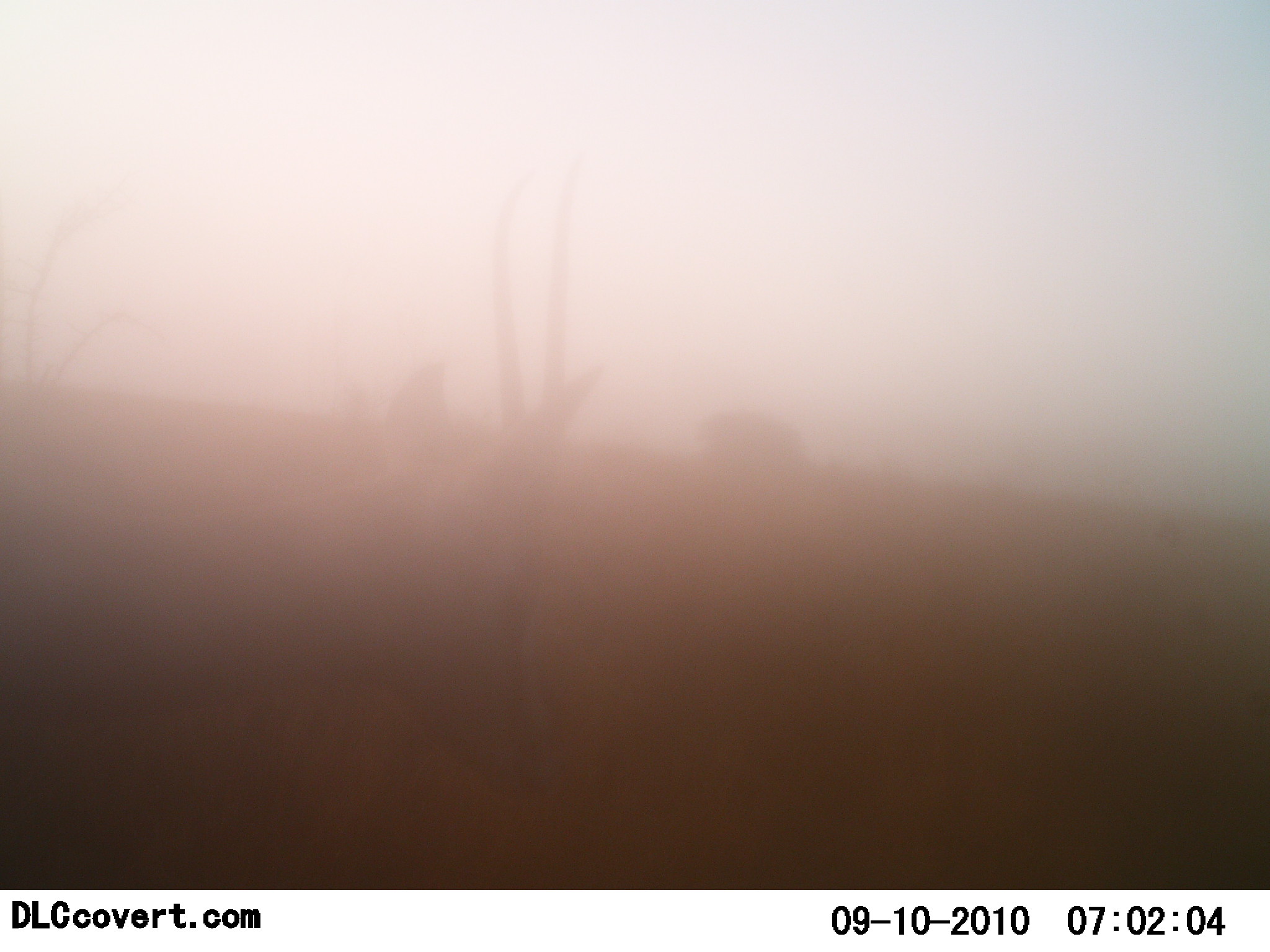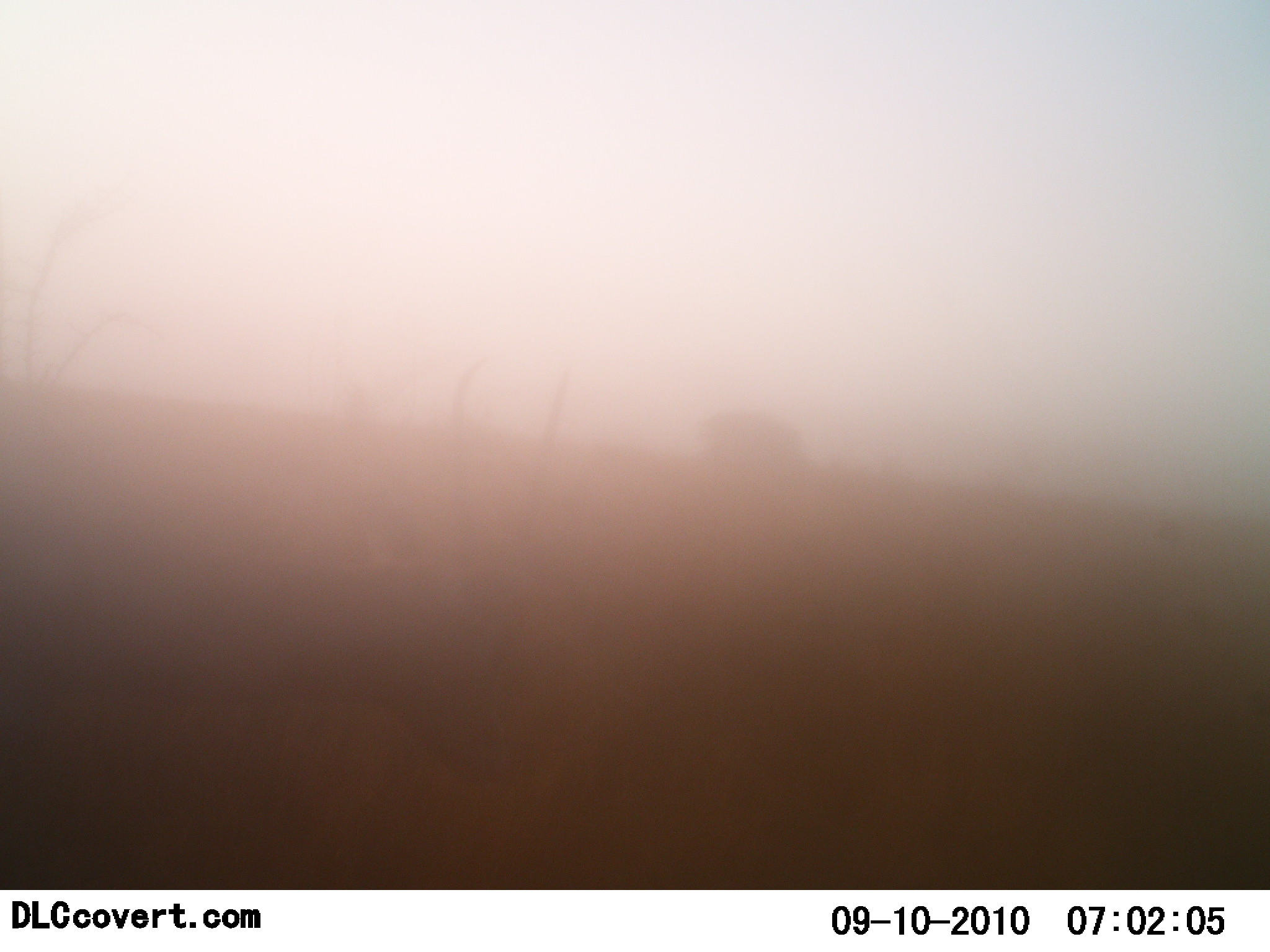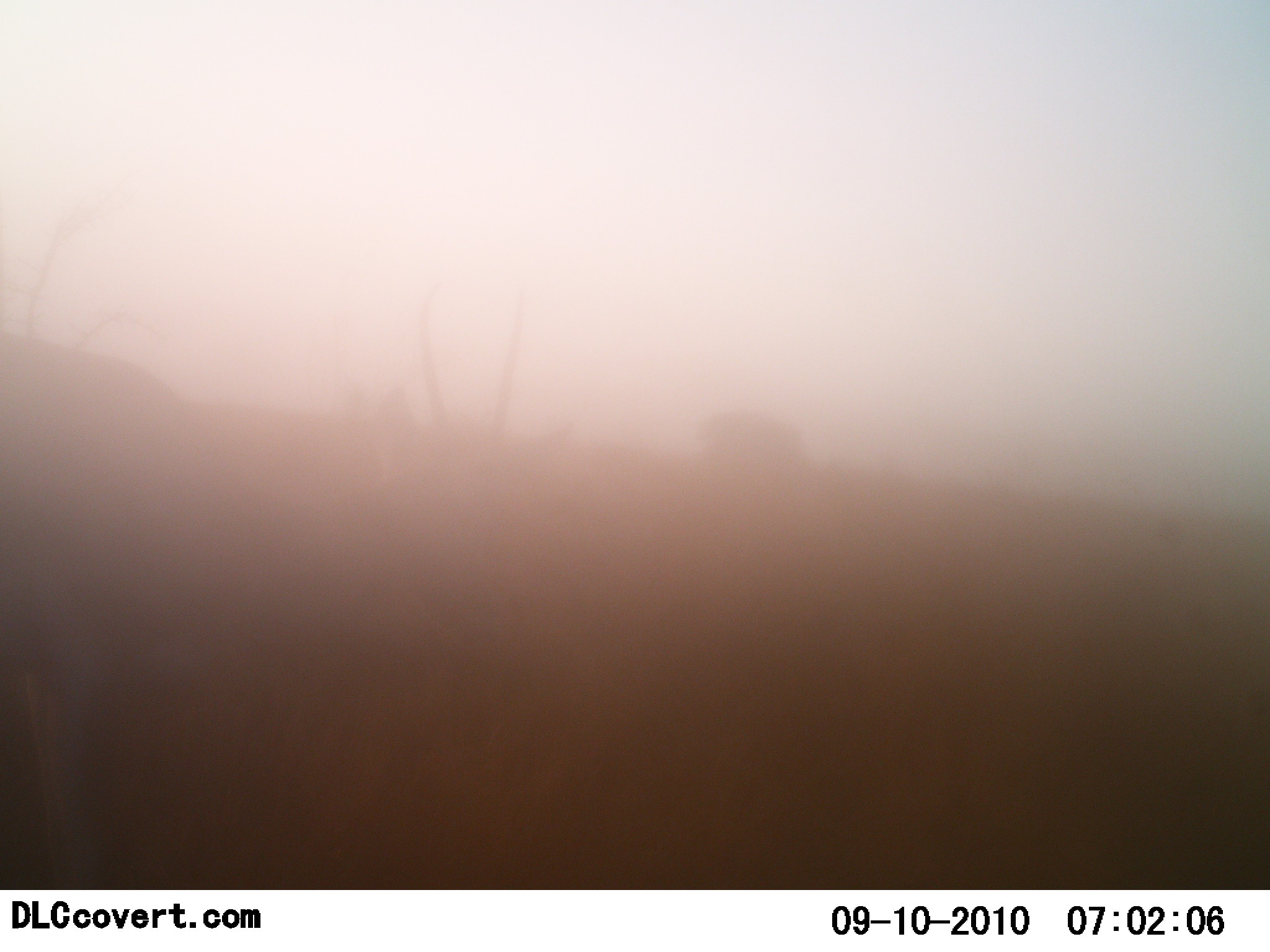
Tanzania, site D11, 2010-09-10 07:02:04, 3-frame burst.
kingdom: Animalia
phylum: Chordata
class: Mammalia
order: Artiodactyla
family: Bovidae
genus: Nanger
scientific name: Nanger granti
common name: grant's gazelle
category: gazellegrants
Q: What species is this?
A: Gazellegrants (grant's gazelle) (Nanger granti).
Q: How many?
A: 1.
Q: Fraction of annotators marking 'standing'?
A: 70%.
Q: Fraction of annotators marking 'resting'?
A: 0%.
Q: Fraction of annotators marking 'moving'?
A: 60%.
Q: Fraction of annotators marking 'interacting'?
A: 0%.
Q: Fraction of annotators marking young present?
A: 0%.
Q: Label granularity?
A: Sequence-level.